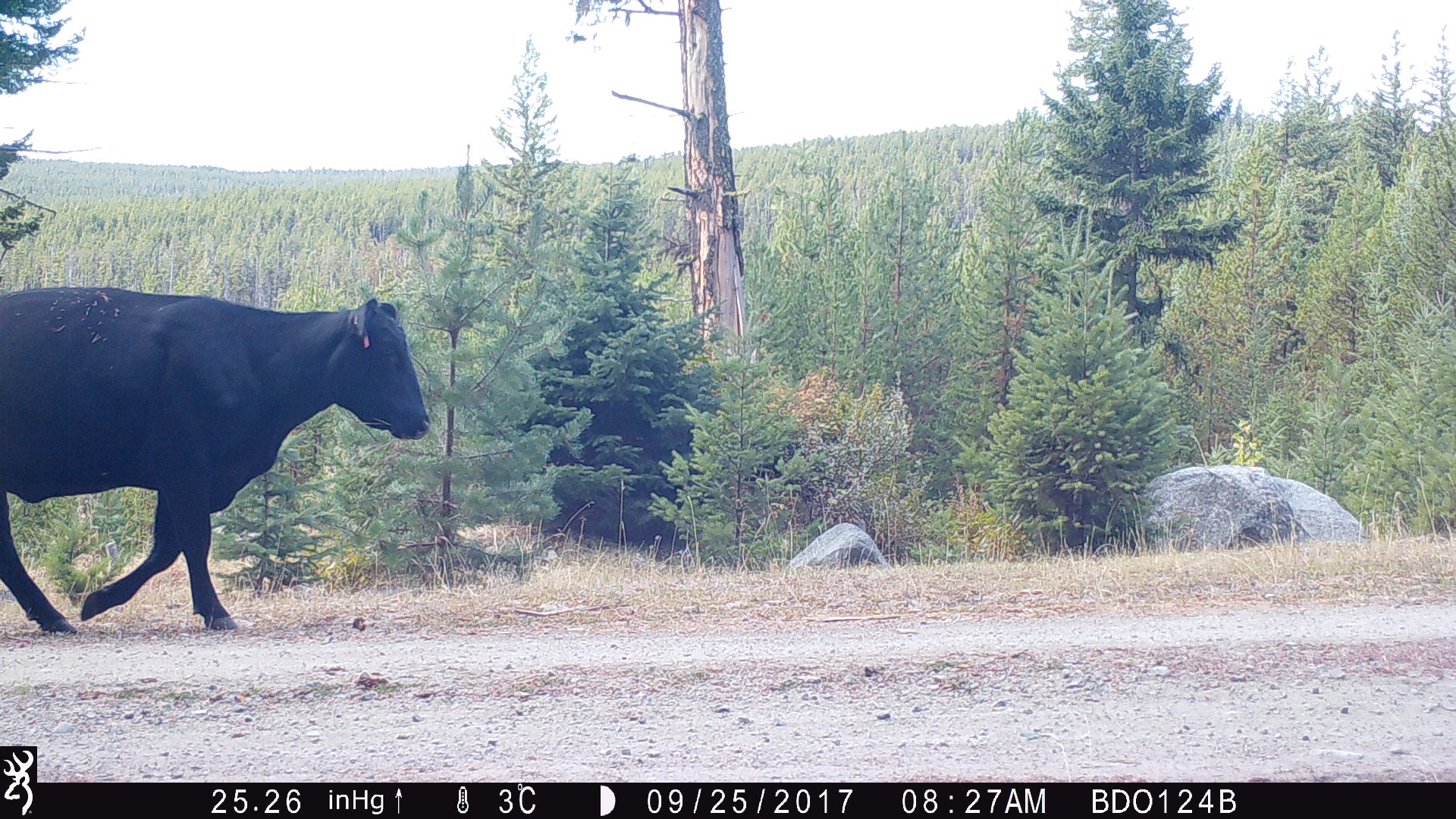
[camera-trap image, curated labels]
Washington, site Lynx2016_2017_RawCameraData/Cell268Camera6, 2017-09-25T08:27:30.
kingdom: Animalia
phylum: Chordata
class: Mammalia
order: Artiodactyla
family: Bovidae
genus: Bos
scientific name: Bos taurus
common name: domestic cattle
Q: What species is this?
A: Domestic cattle (Bos taurus).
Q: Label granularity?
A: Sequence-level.